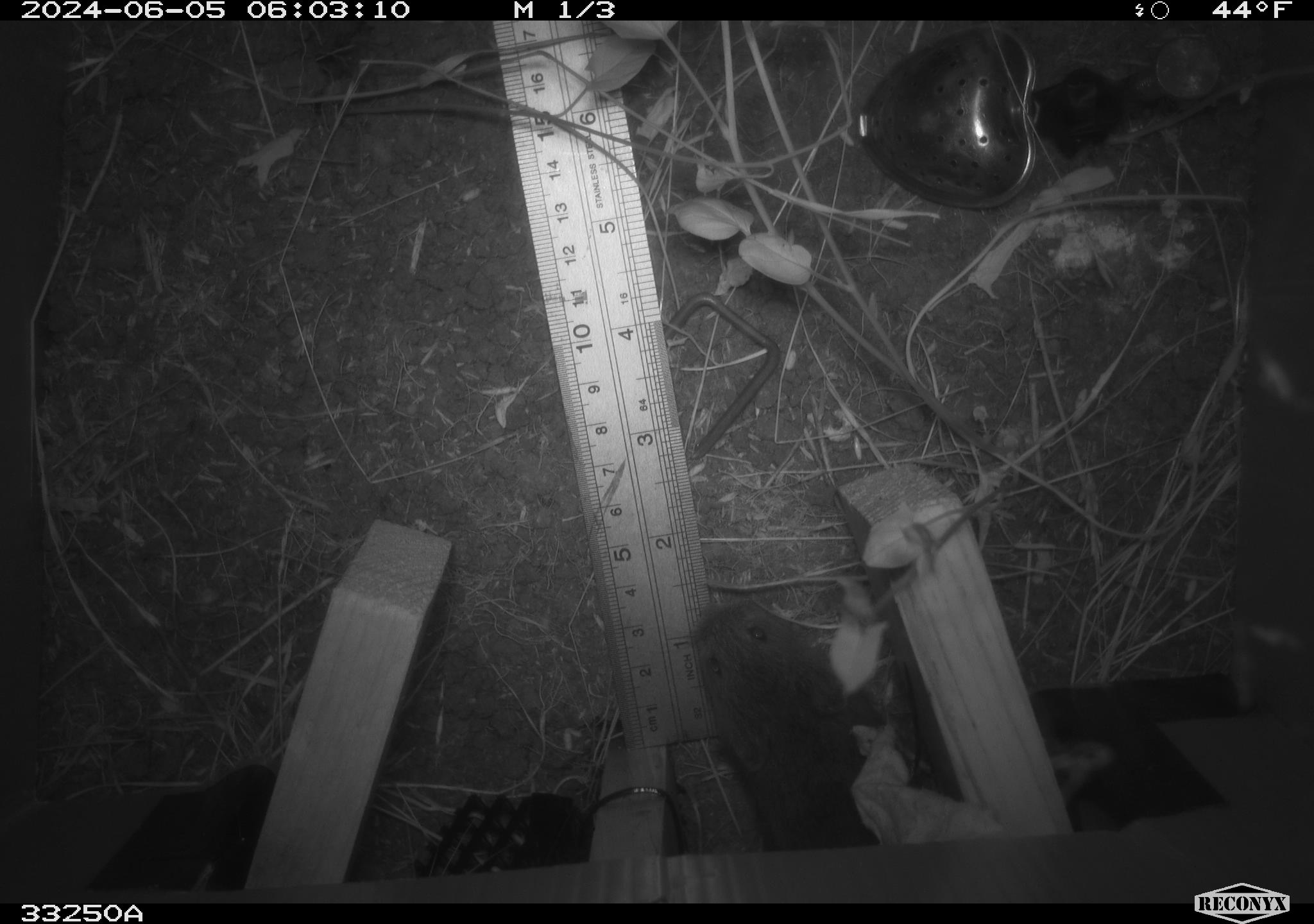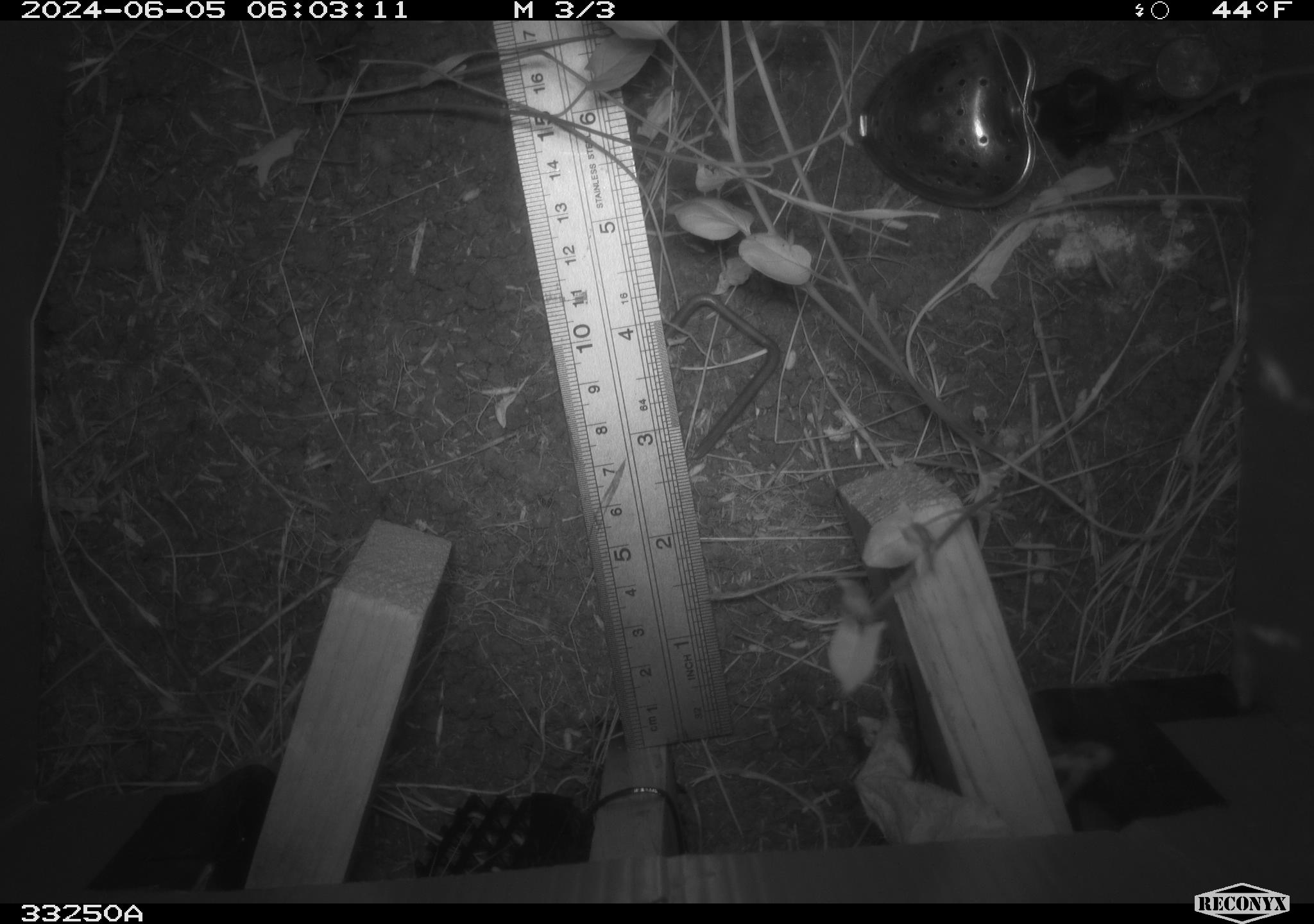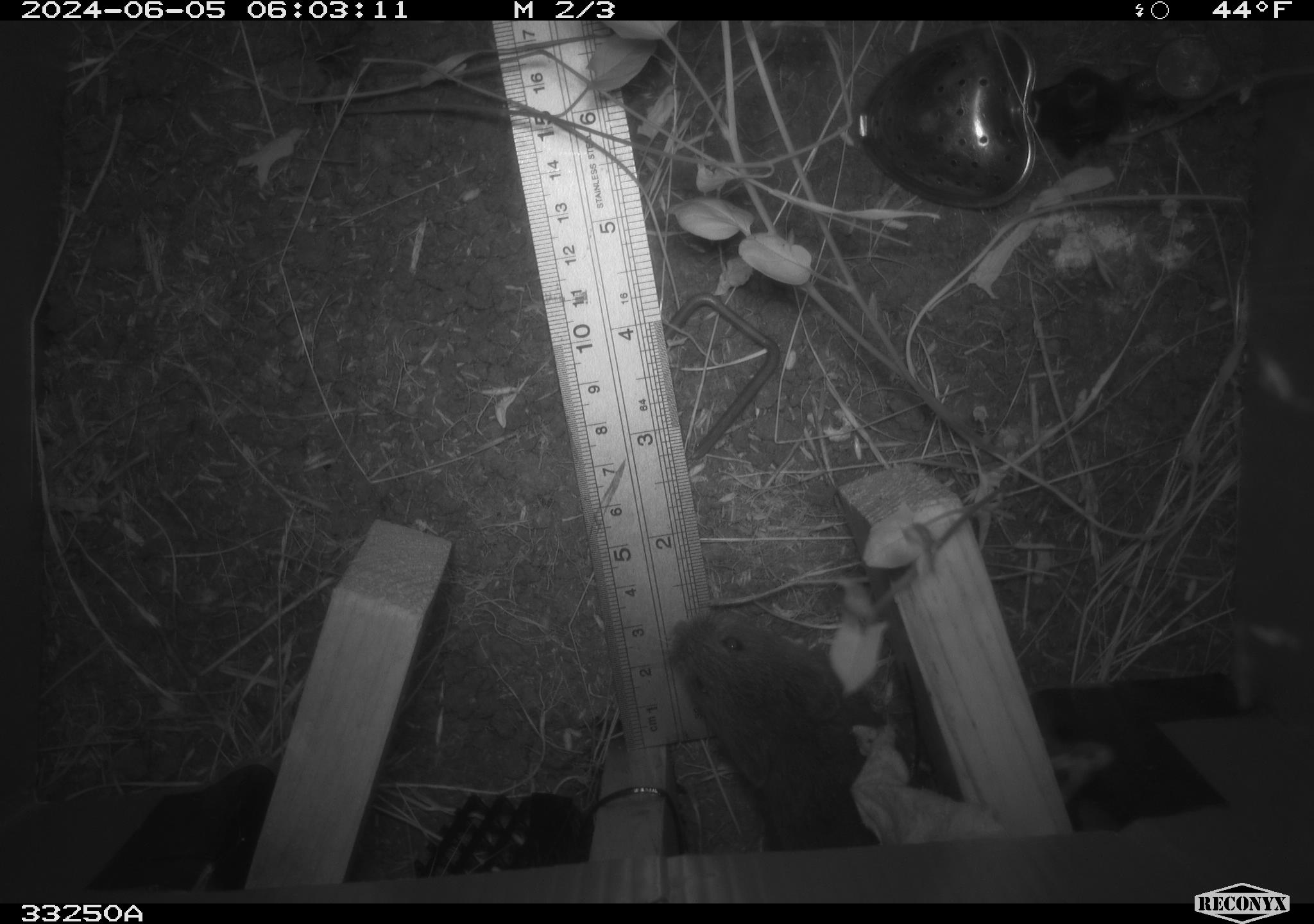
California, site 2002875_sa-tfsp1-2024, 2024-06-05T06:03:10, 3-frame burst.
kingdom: Animalia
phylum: Chordata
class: Mammalia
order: Rodentia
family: Cricetidae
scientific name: Arvicolinae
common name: voles, lemmings, and muskrats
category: arvicolinae subfamily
Arvicolinae subfamily (voles, lemmings, and muskrats) (Arvicolinae).